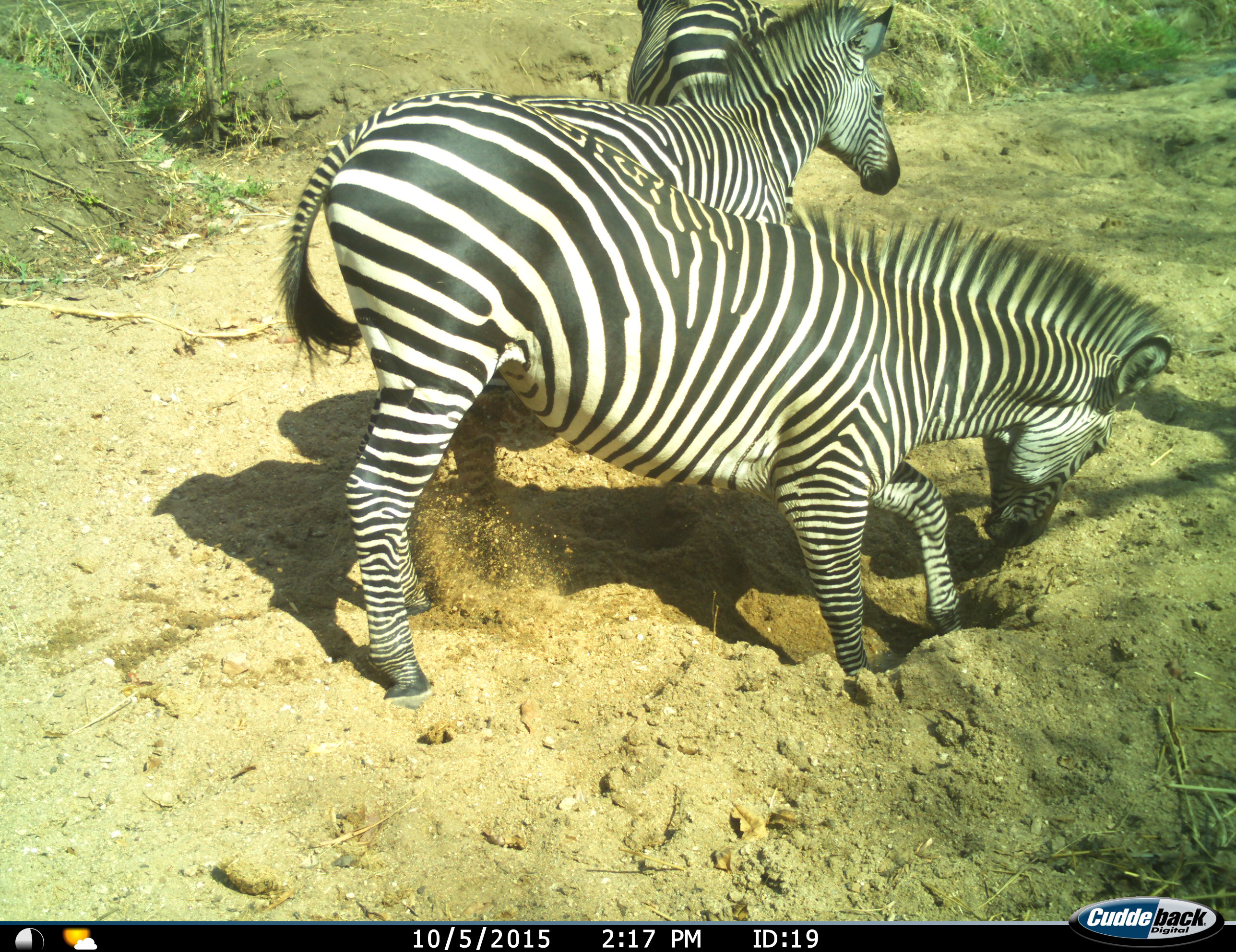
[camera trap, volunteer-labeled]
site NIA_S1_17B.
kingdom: Animalia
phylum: Chordata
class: Mammalia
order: Perissodactyla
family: Equidae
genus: Equus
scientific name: Equus quagga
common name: plains zebra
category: zebraplains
Zebraplains (plains zebra) (Equus quagga), count 3. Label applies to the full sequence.